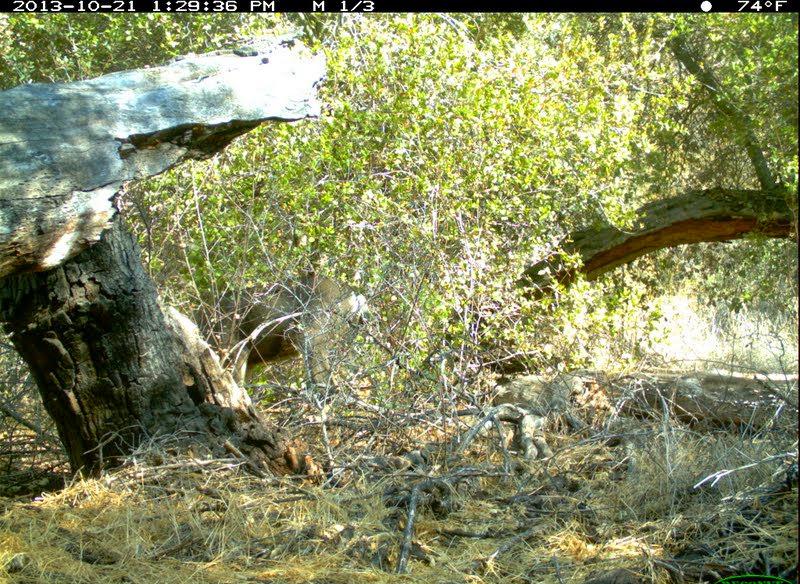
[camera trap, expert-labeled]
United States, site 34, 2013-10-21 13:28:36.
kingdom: Animalia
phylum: Chordata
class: Mammalia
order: Artiodactyla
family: Cervidae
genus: Odocoileus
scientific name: Odocoileus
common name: deer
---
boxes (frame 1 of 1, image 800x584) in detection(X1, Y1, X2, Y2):
deer: detection(182, 274, 371, 426)